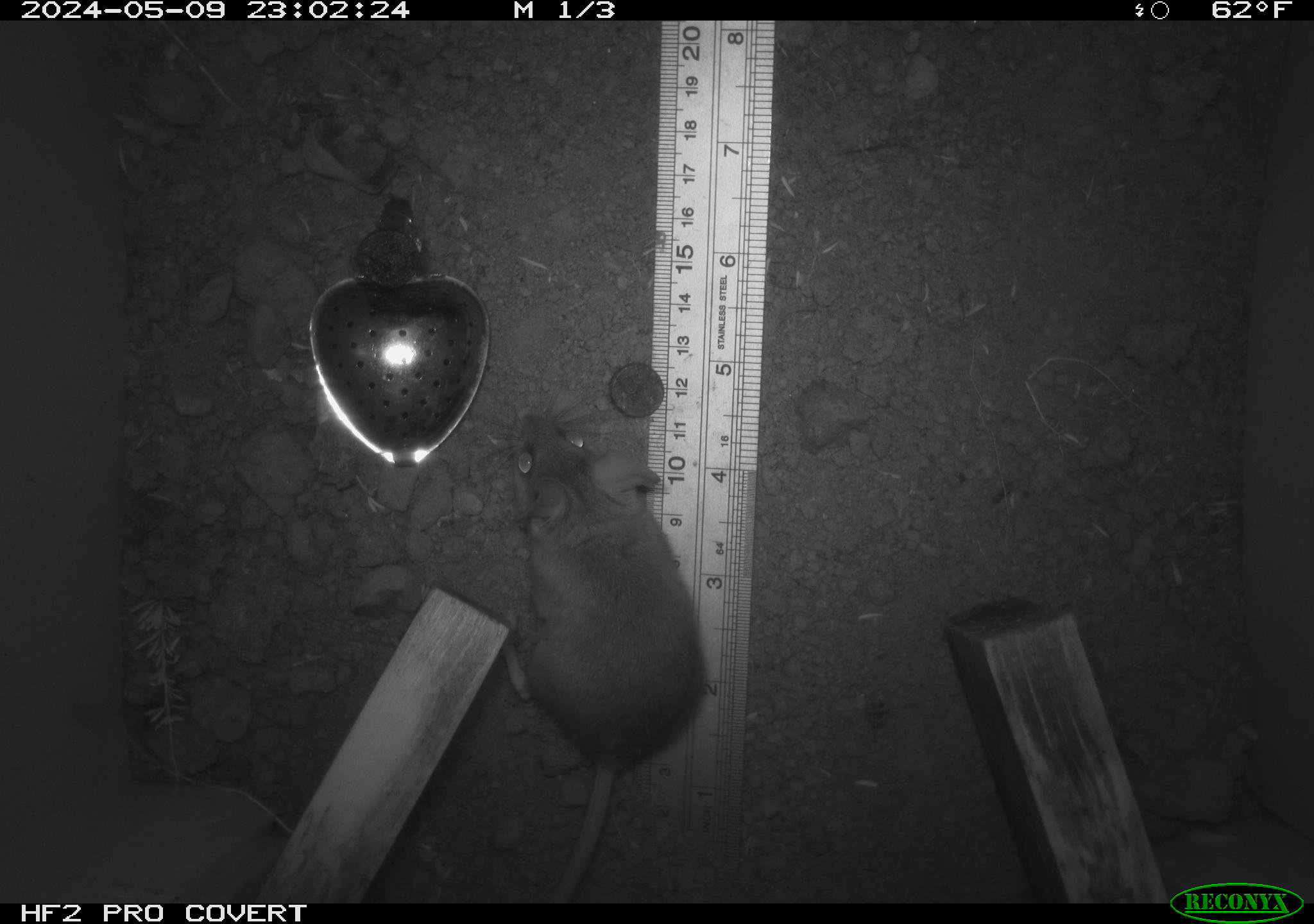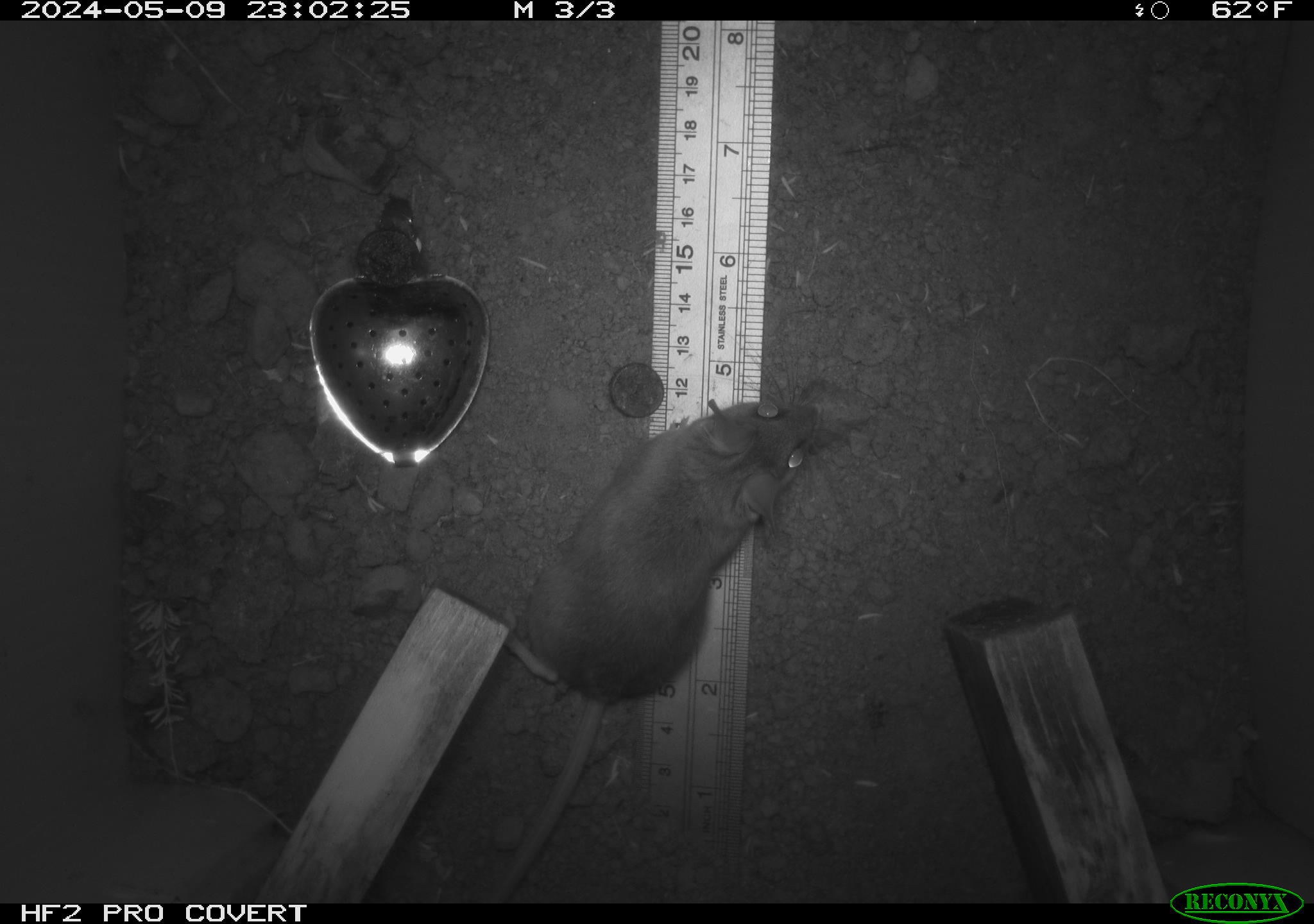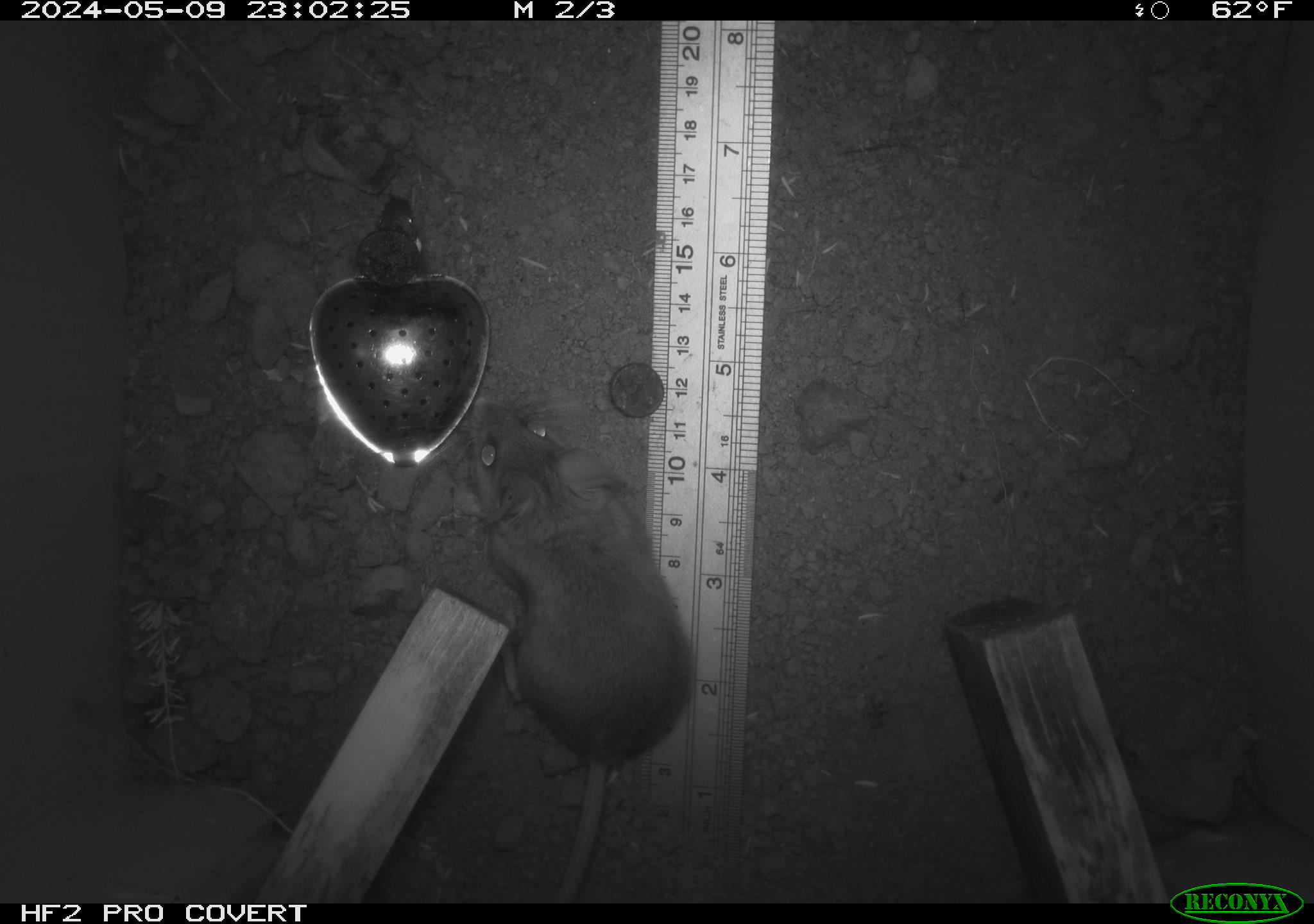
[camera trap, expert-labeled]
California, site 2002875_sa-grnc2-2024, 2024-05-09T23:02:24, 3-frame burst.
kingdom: Animalia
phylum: Chordata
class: Mammalia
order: Rodentia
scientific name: Rodentia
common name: rodent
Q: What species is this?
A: Rodent (Rodentia).